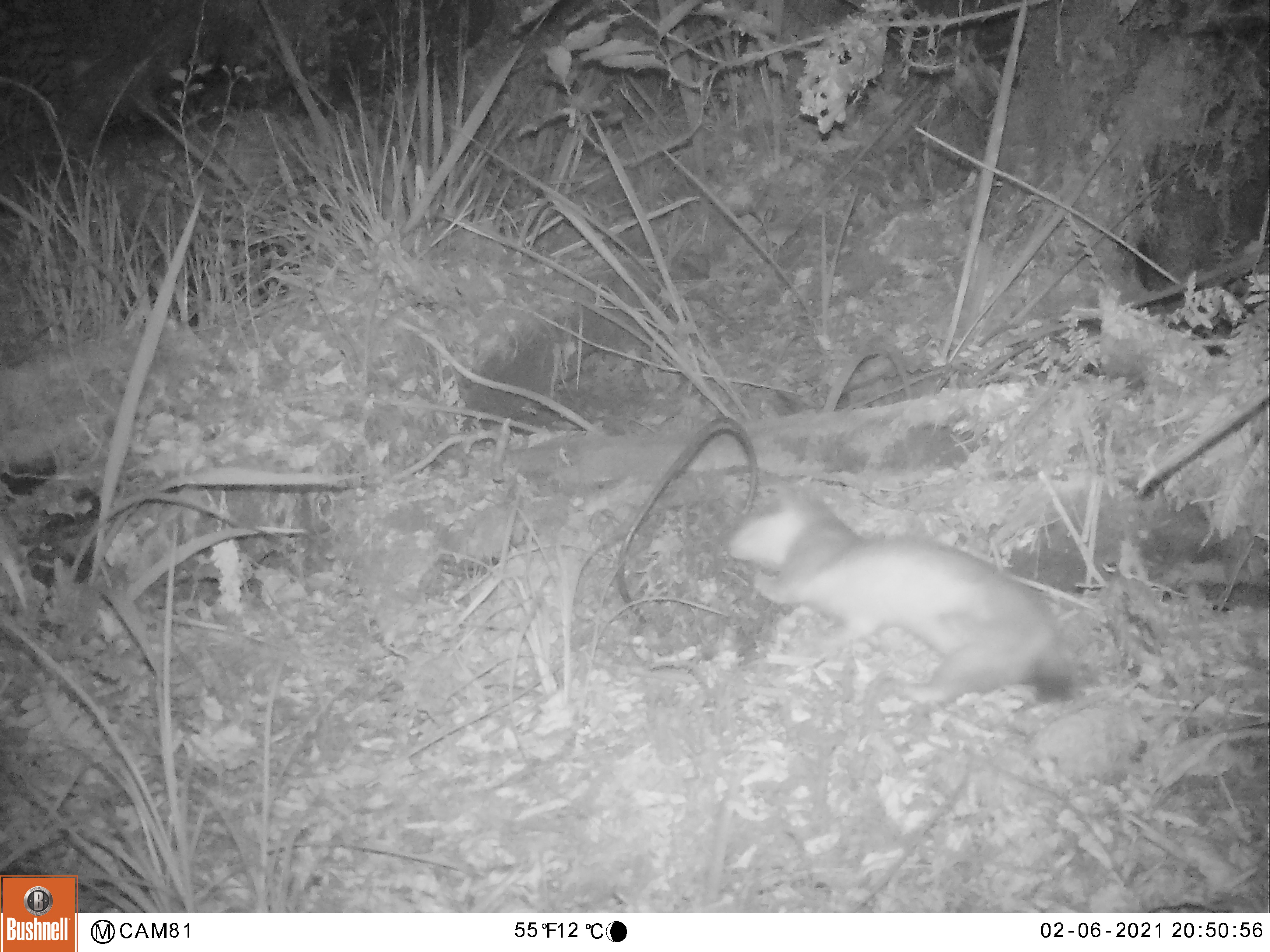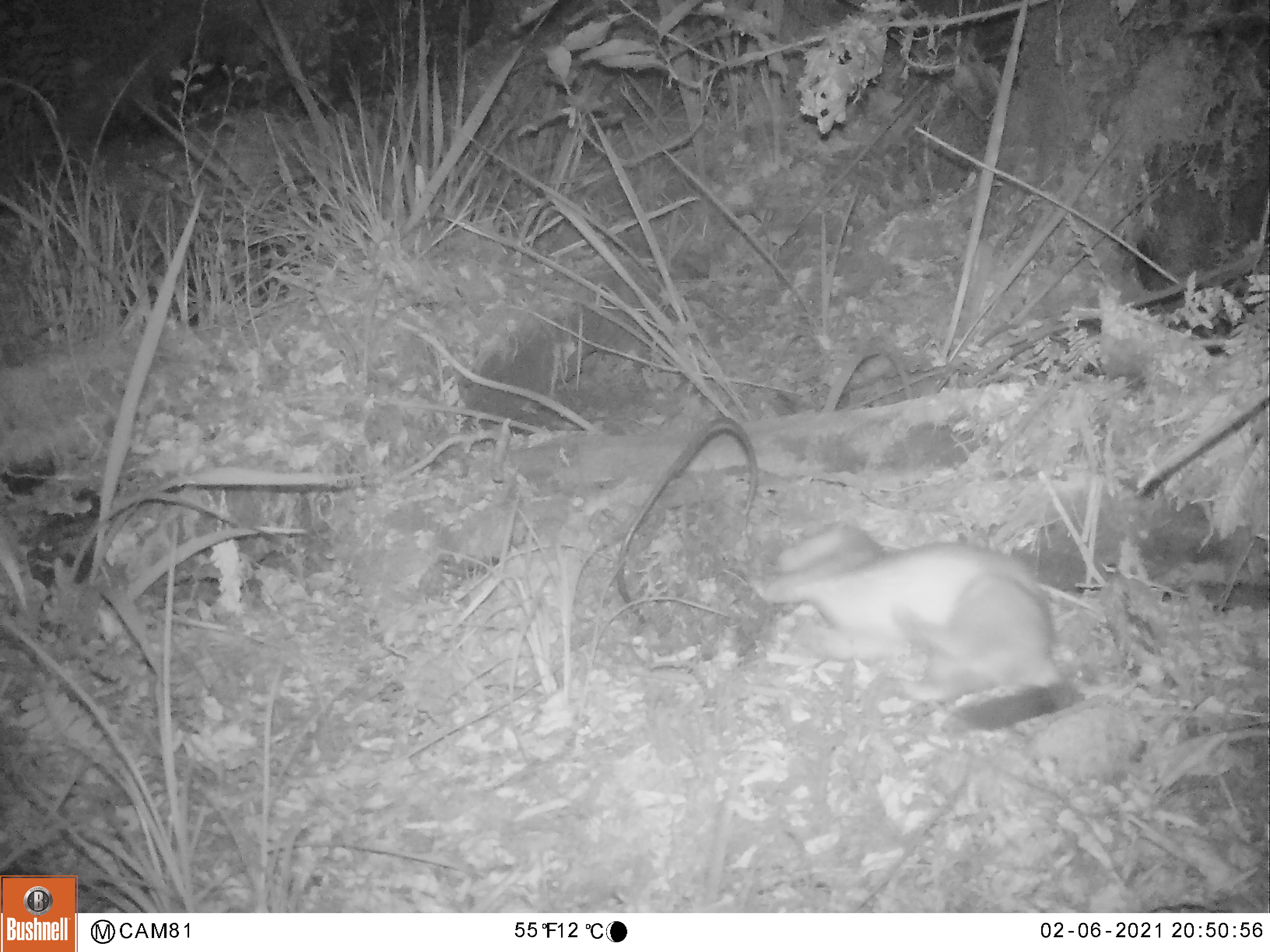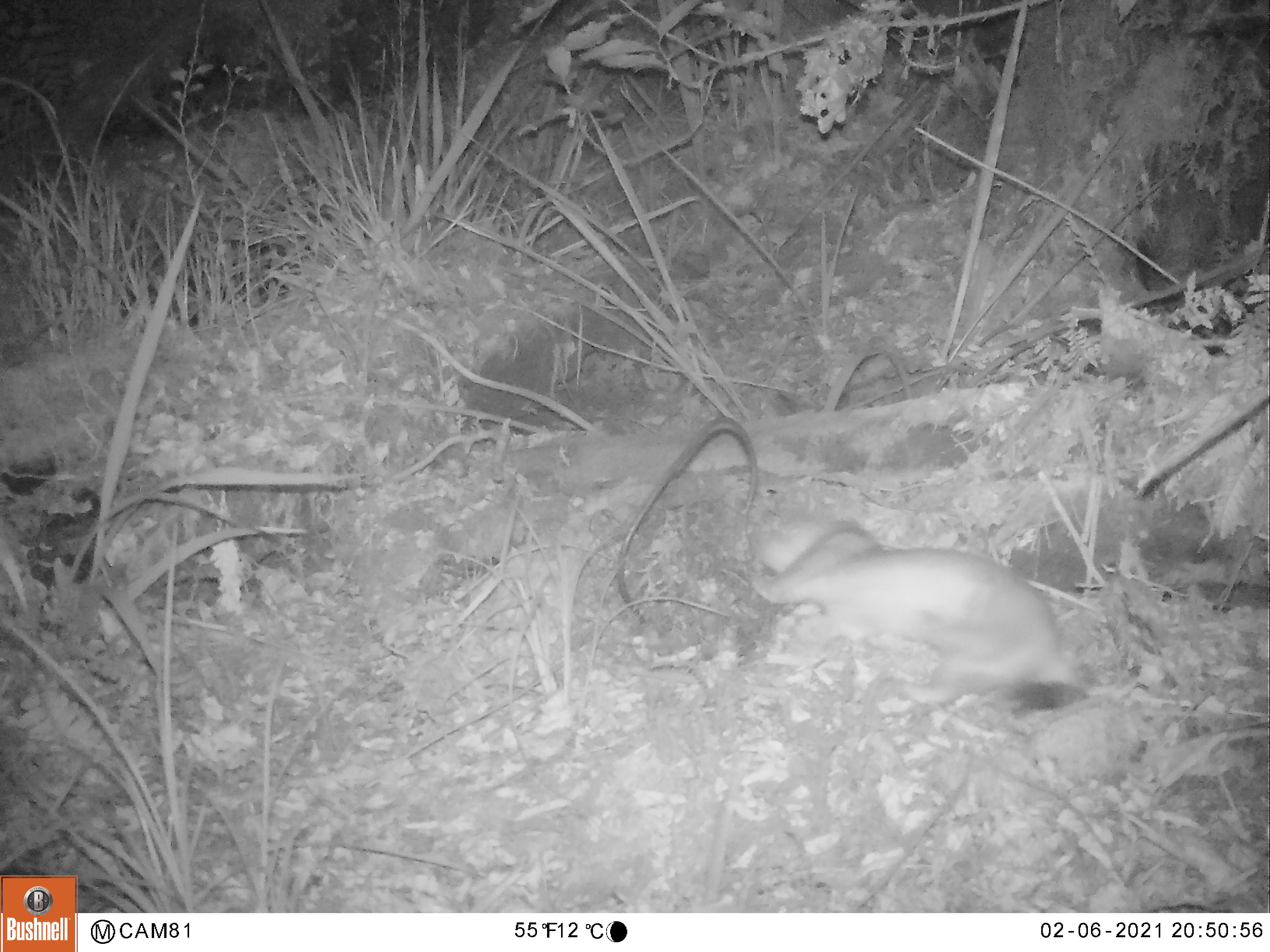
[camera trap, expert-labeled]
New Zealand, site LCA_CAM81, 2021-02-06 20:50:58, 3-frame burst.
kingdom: Animalia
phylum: Chordata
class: Mammalia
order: Carnivora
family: Mustelidae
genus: Mustela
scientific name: Mustela erminea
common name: stoat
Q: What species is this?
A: Stoat (Mustela erminea).